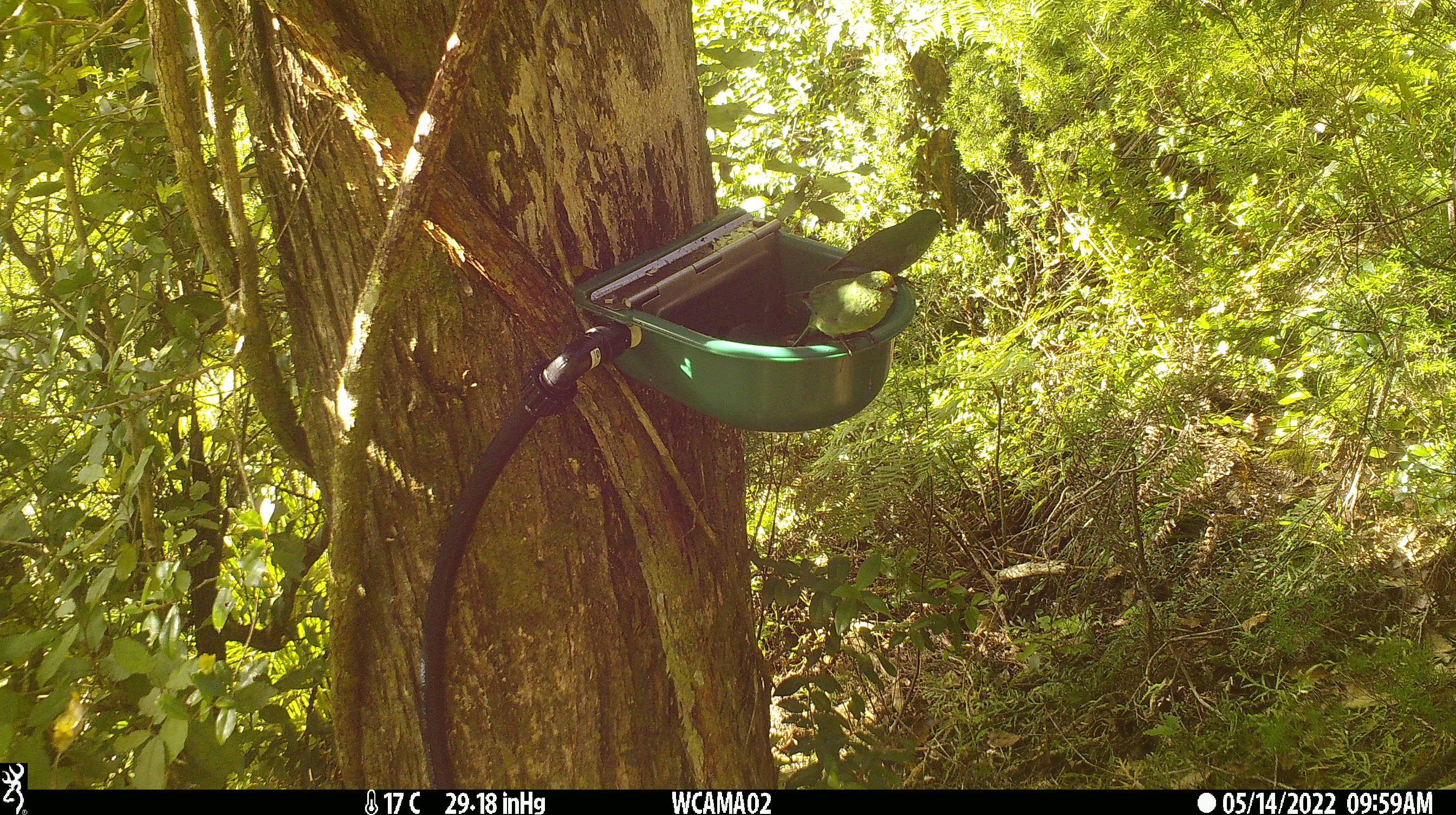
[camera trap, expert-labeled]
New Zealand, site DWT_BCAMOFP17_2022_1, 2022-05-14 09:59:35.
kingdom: Animalia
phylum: Chordata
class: Aves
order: Psittaciformes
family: Psittaculidae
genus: Cyanoramphus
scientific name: Cyanoramphus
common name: parakeet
Parakeet (Cyanoramphus).